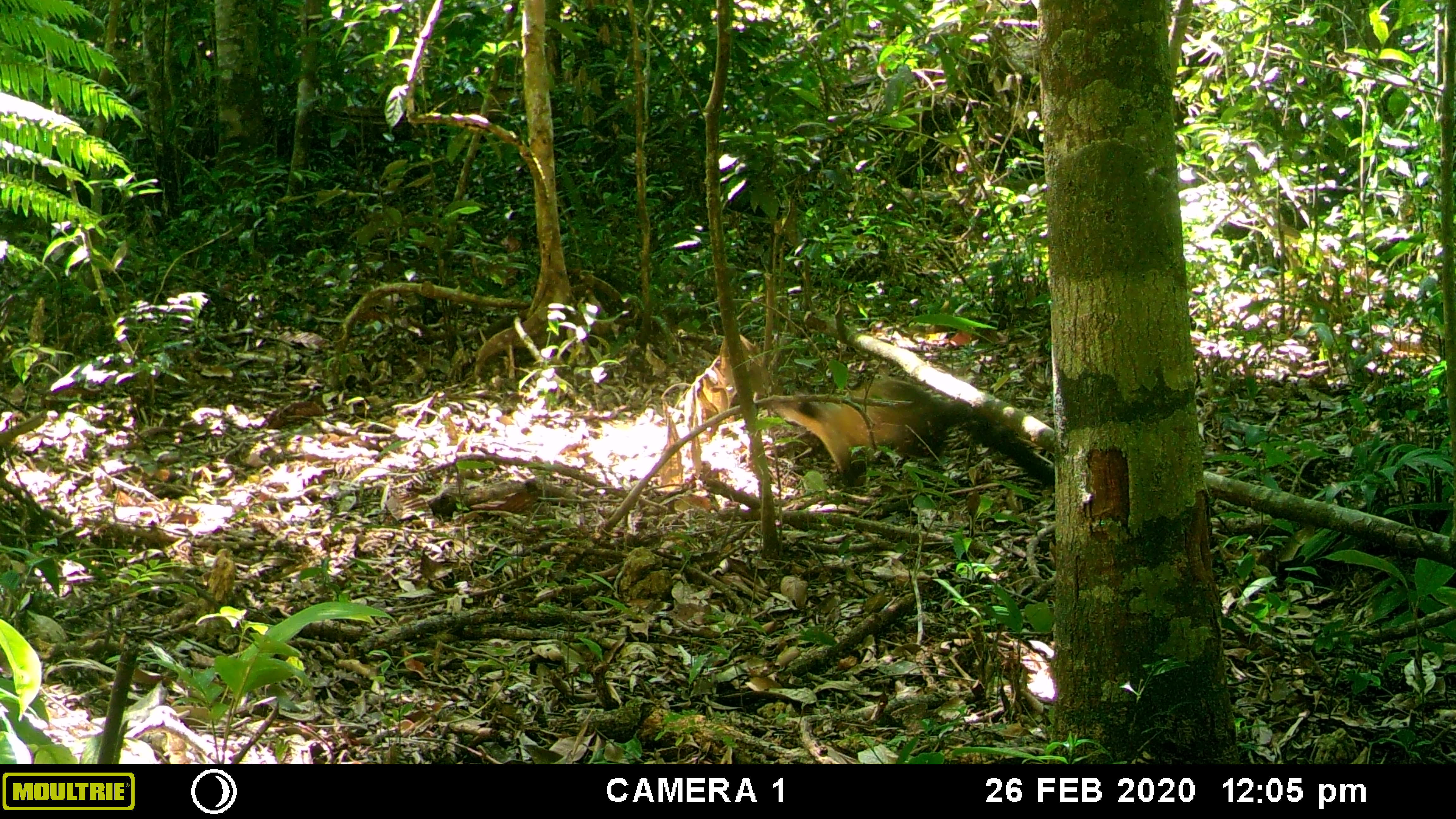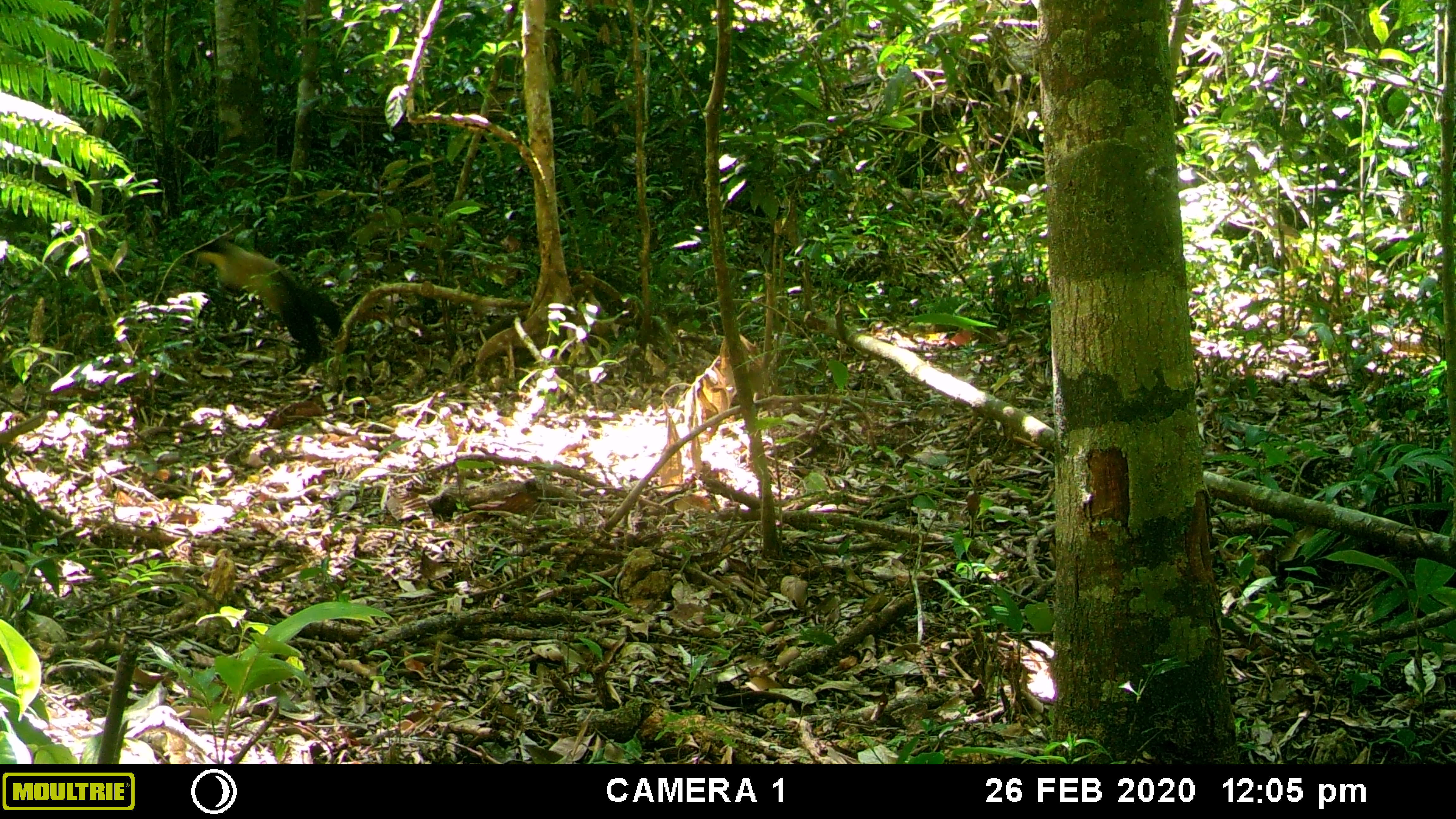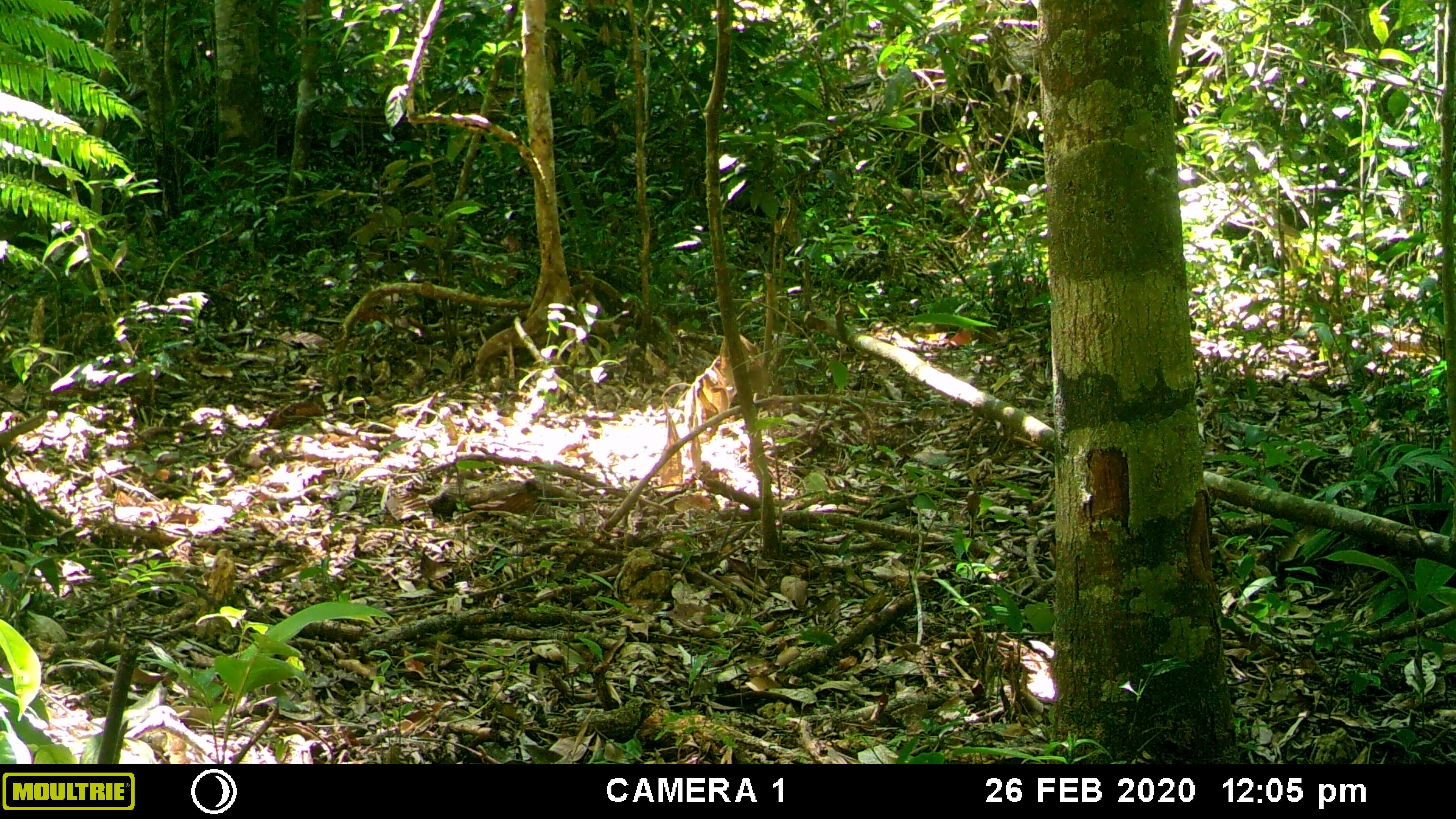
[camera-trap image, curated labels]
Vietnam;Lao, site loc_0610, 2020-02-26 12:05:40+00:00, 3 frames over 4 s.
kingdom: Animalia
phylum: Chordata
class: Mammalia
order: Carnivora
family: Mustelidae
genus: Martes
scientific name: Martes flavigula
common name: yellow-throated marten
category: yellow throated marten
Yellow throated marten (yellow-throated marten) (Martes flavigula). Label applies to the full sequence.